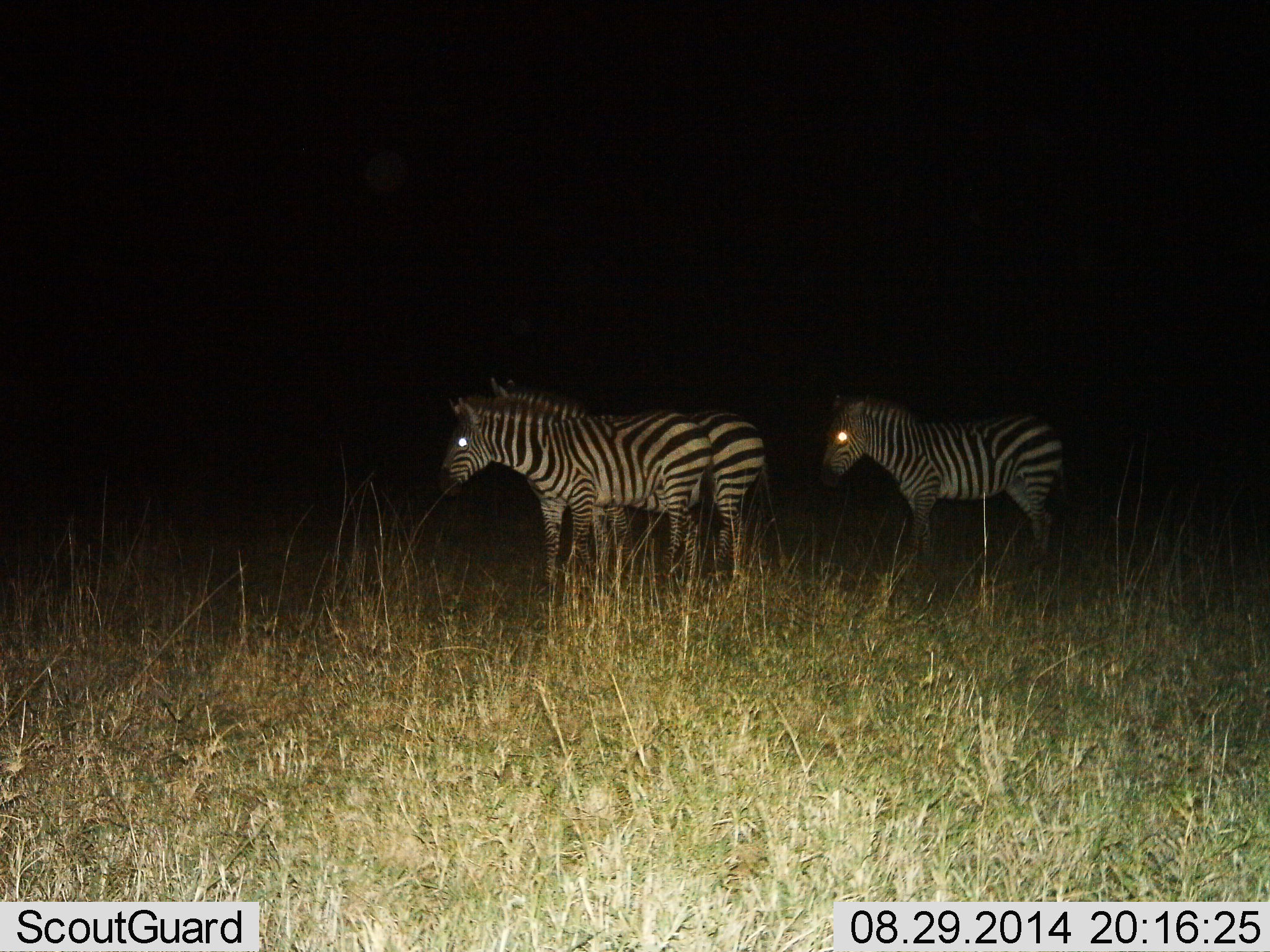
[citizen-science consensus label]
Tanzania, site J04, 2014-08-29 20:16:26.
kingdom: Animalia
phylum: Chordata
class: Mammalia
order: Perissodactyla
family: Equidae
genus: Equus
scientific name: Equus quagga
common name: plains zebra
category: zebra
Zebra (plains zebra) (Equus quagga), count 3. Behavior (volunteer vote fractions): standing 90%, resting 0%, moving 10%, interacting 0%. Young present (vote fraction): 0%. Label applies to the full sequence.